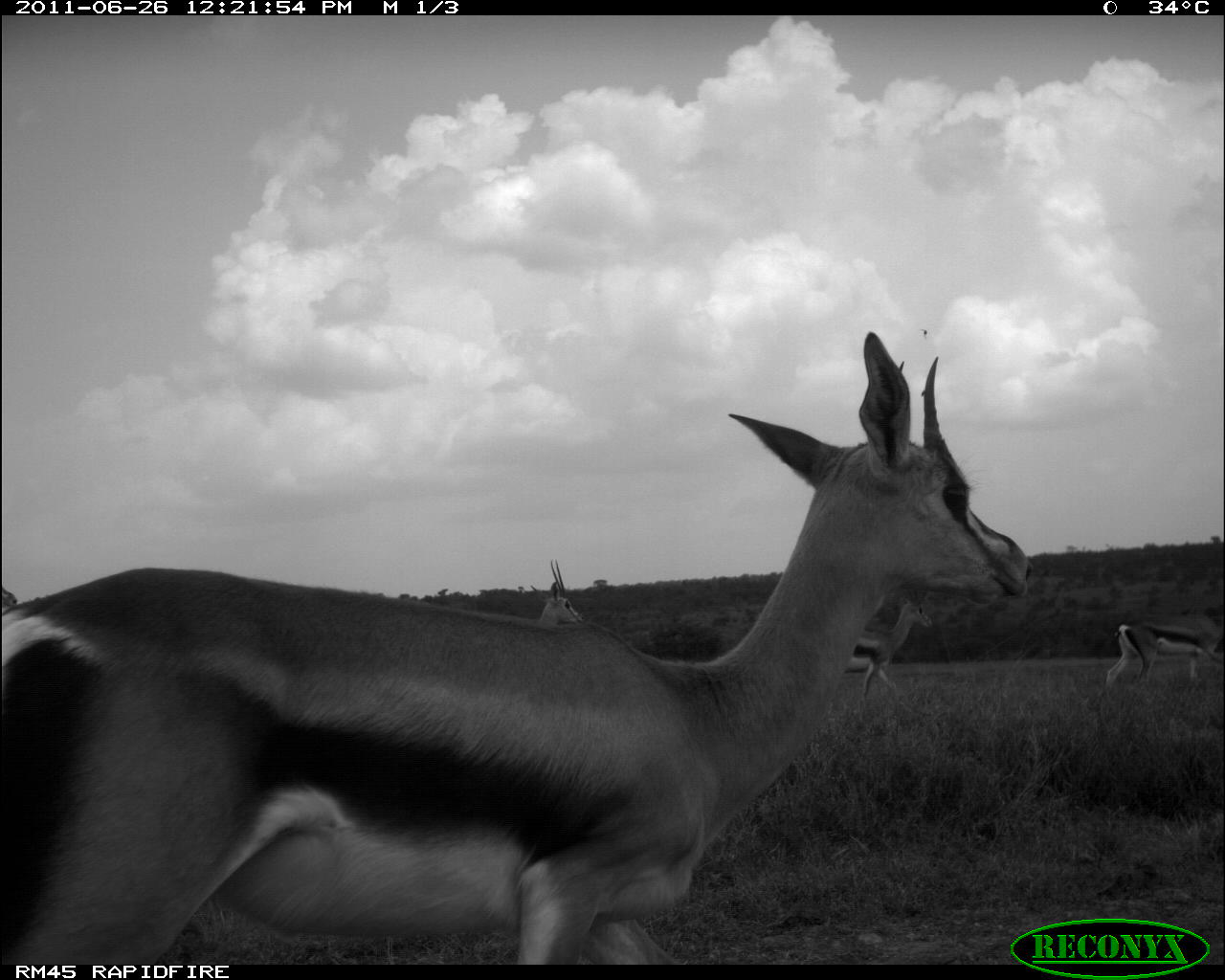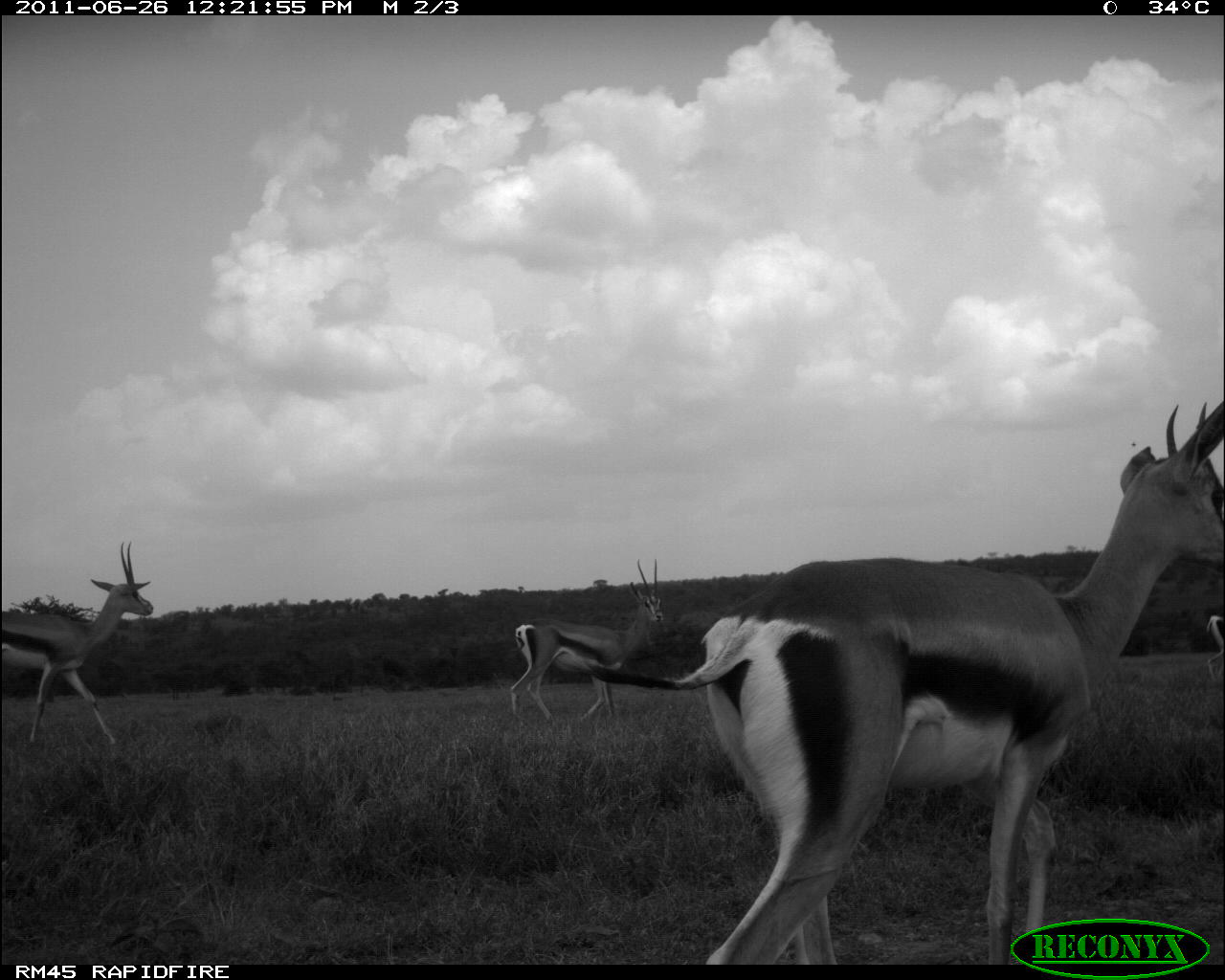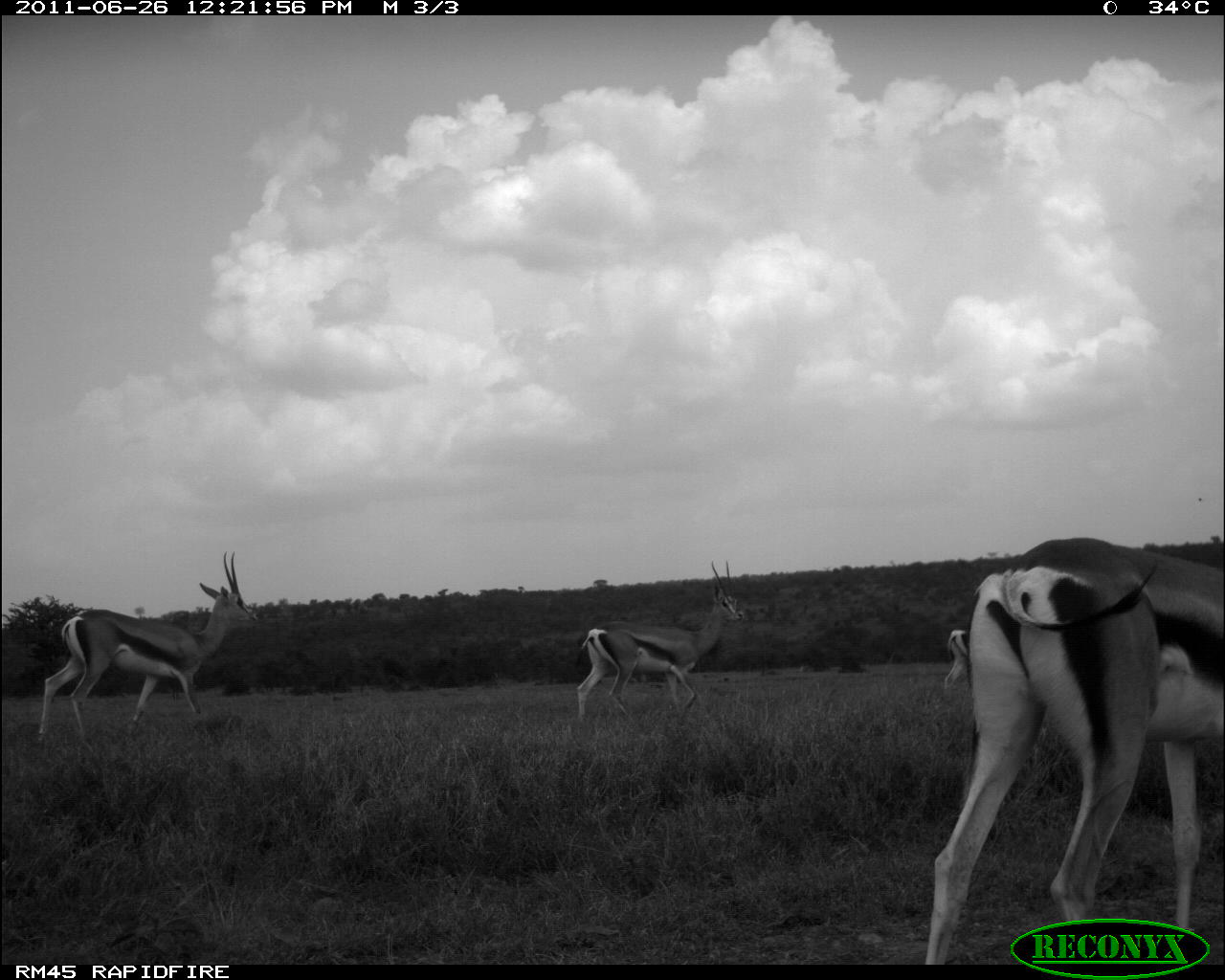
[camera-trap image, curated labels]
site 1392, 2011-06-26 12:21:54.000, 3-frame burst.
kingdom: Animalia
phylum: Chordata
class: Mammalia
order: Artiodactyla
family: Bovidae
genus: Nanger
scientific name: Nanger granti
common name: grant's gazelle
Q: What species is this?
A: Nanger granti (grant's gazelle).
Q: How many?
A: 4.